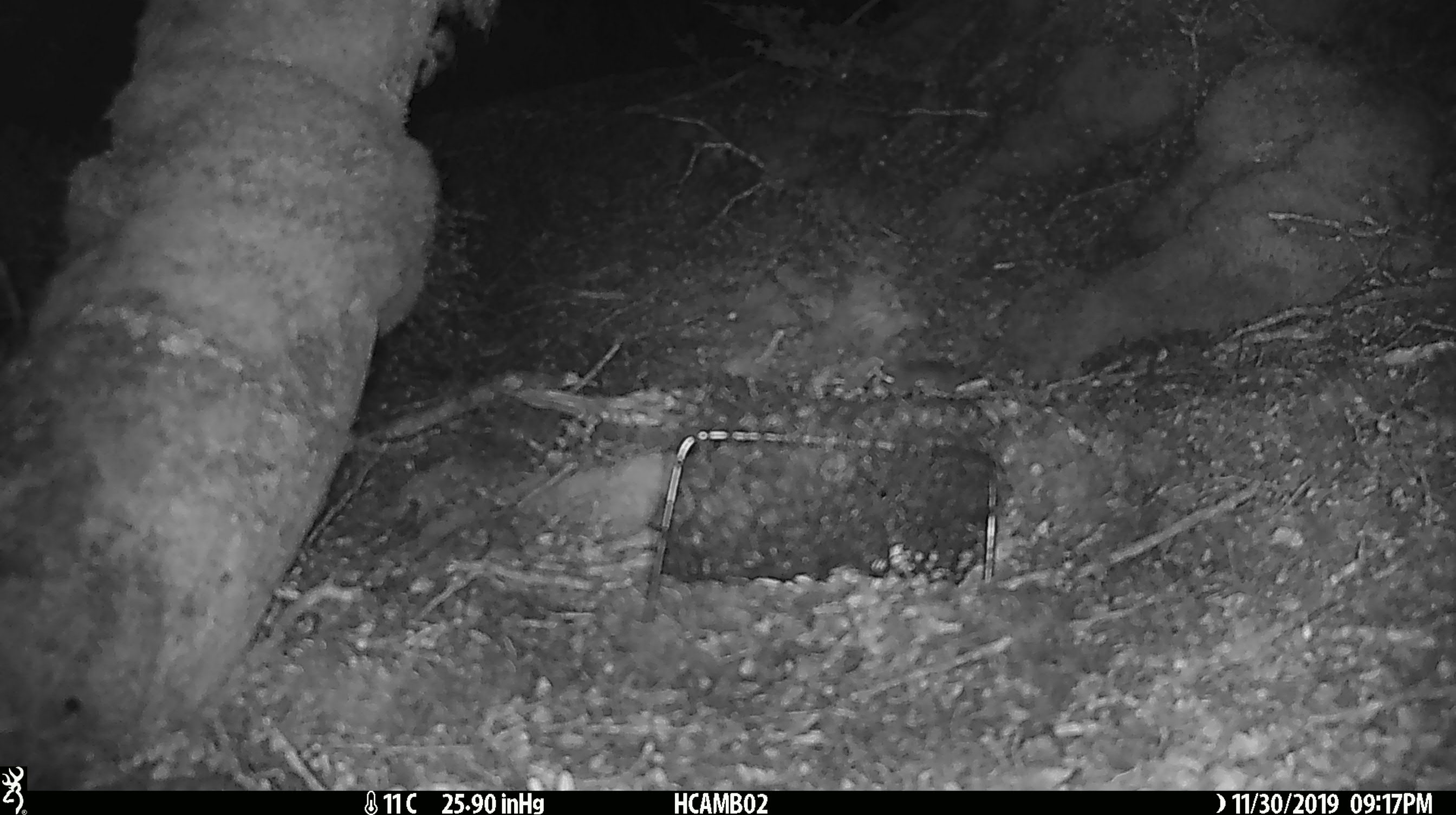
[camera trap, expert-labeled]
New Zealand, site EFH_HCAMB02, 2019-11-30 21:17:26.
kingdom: Animalia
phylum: Chordata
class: Mammalia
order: Rodentia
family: Muridae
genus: Mus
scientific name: Mus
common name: mouse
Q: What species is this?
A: Mouse (Mus).